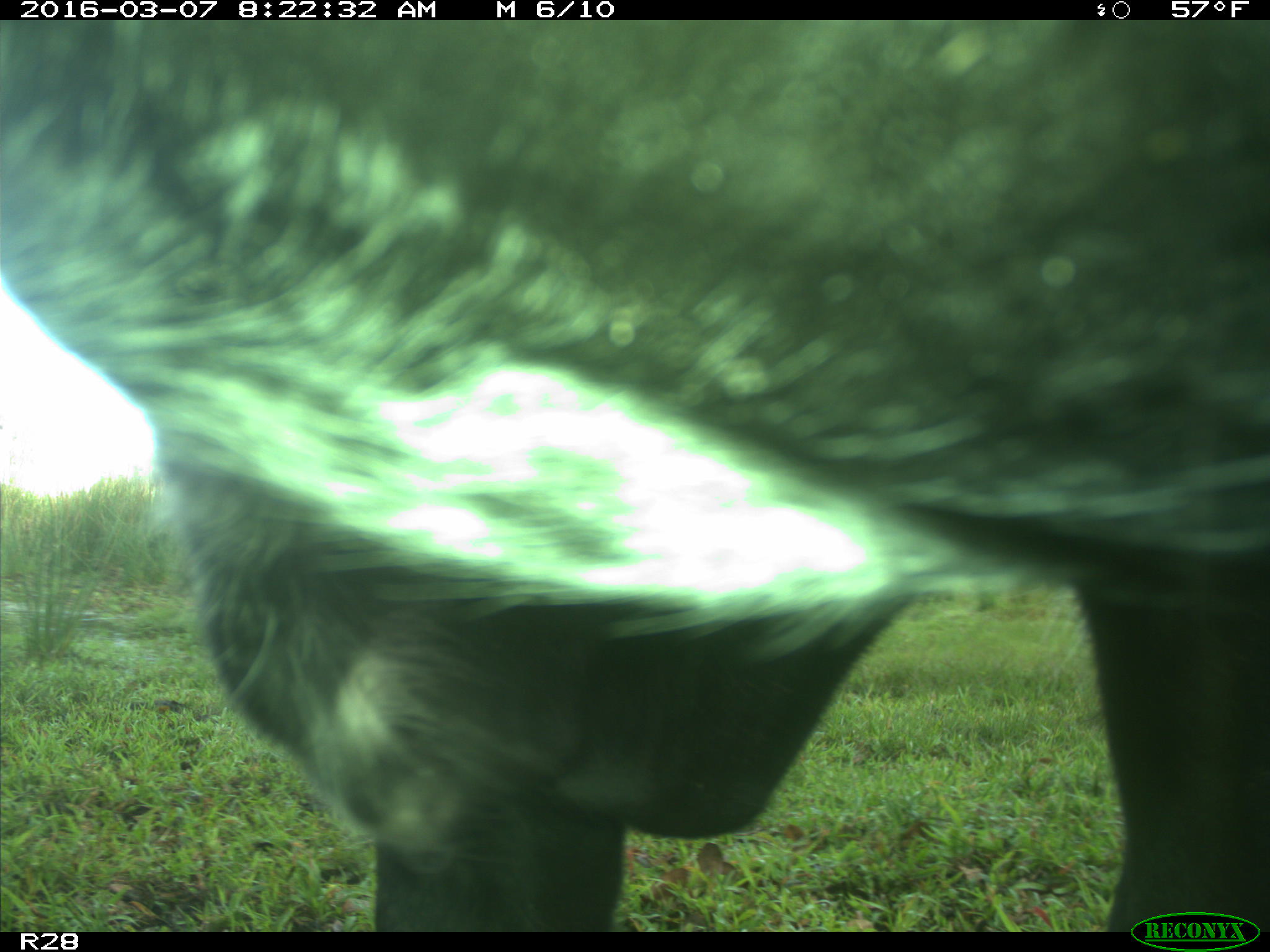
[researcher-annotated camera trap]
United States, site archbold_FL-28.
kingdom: Animalia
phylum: Chordata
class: Mammalia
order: Artiodactyla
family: Bovidae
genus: Bos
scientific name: Bos taurus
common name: domestic cow